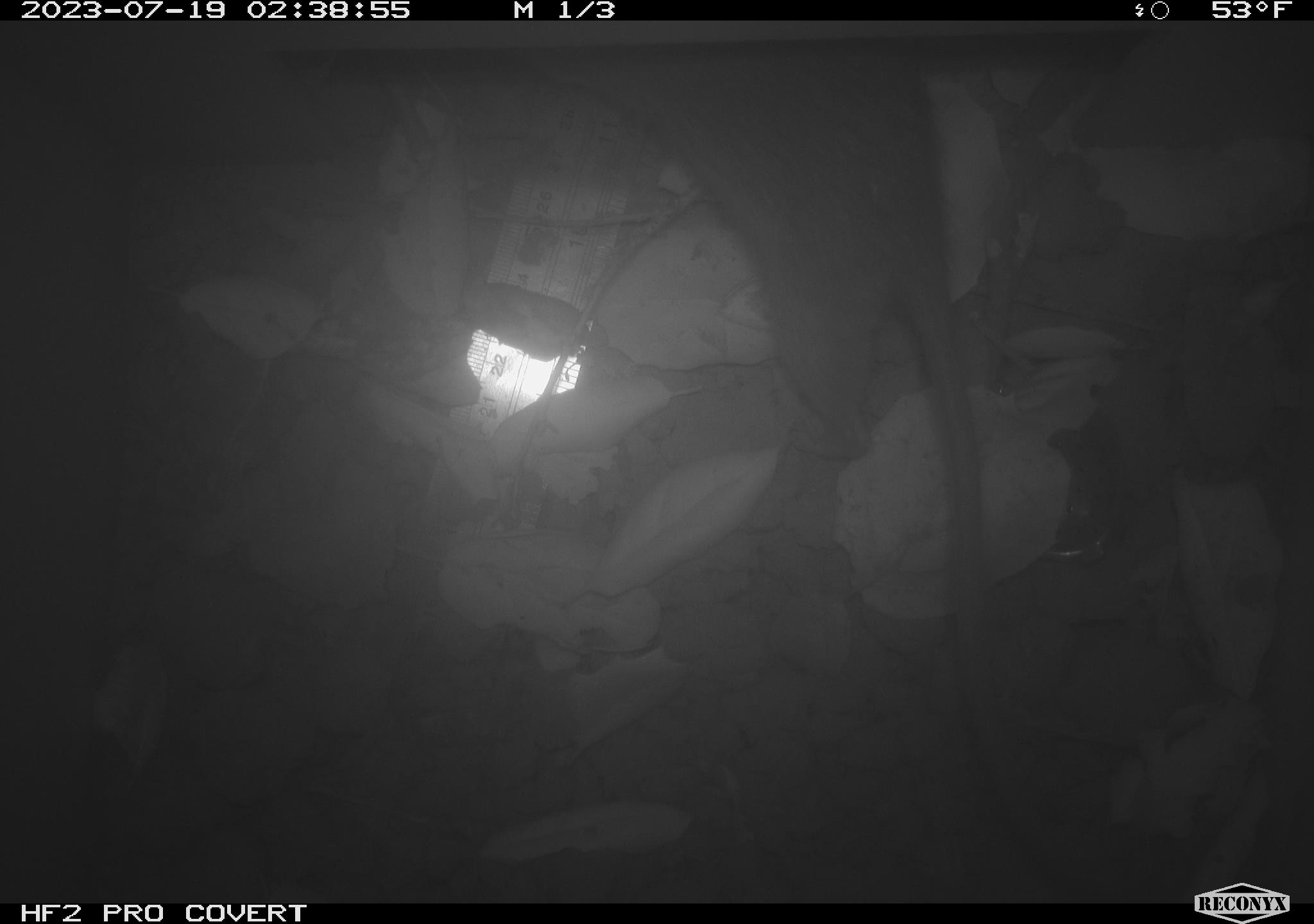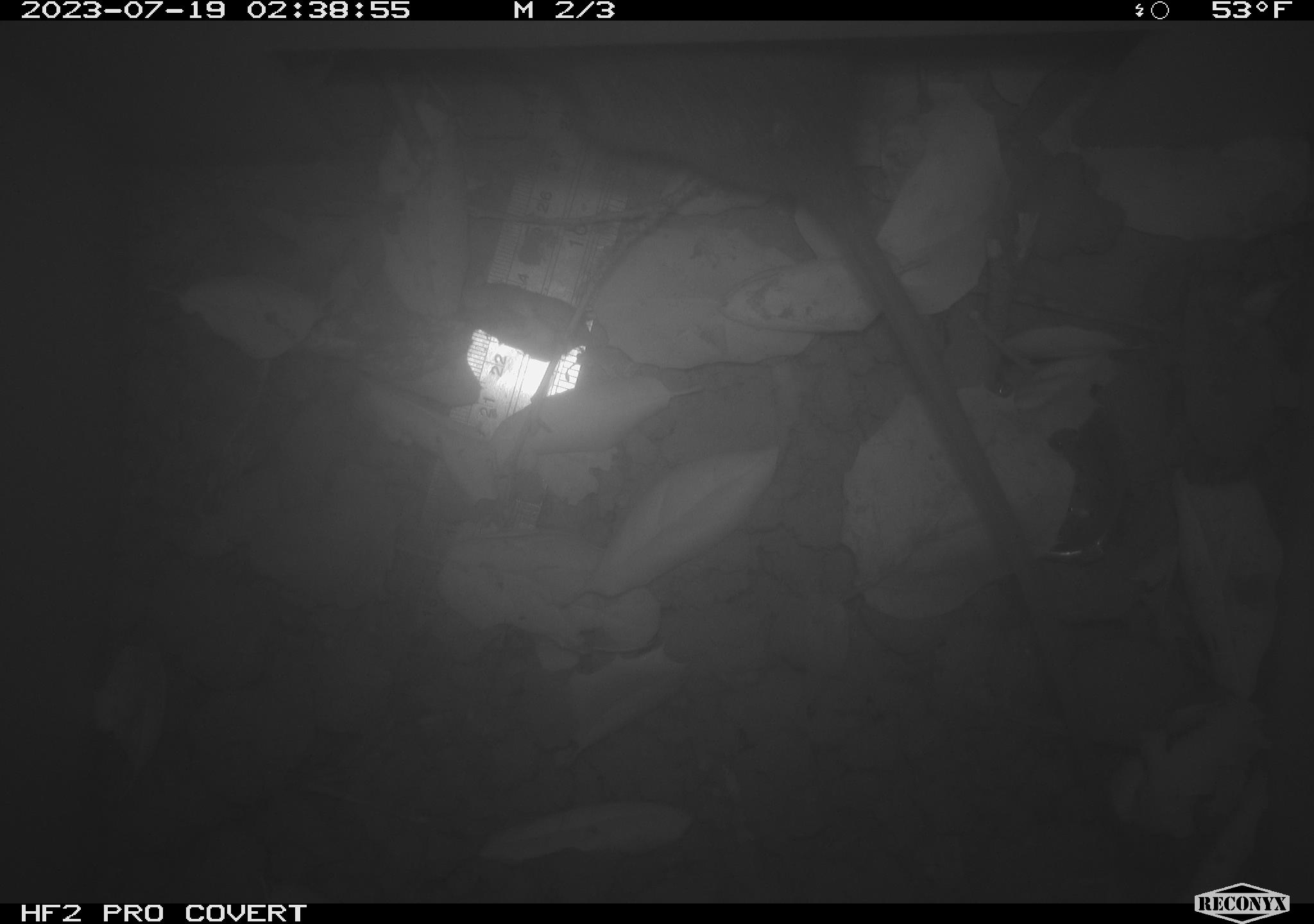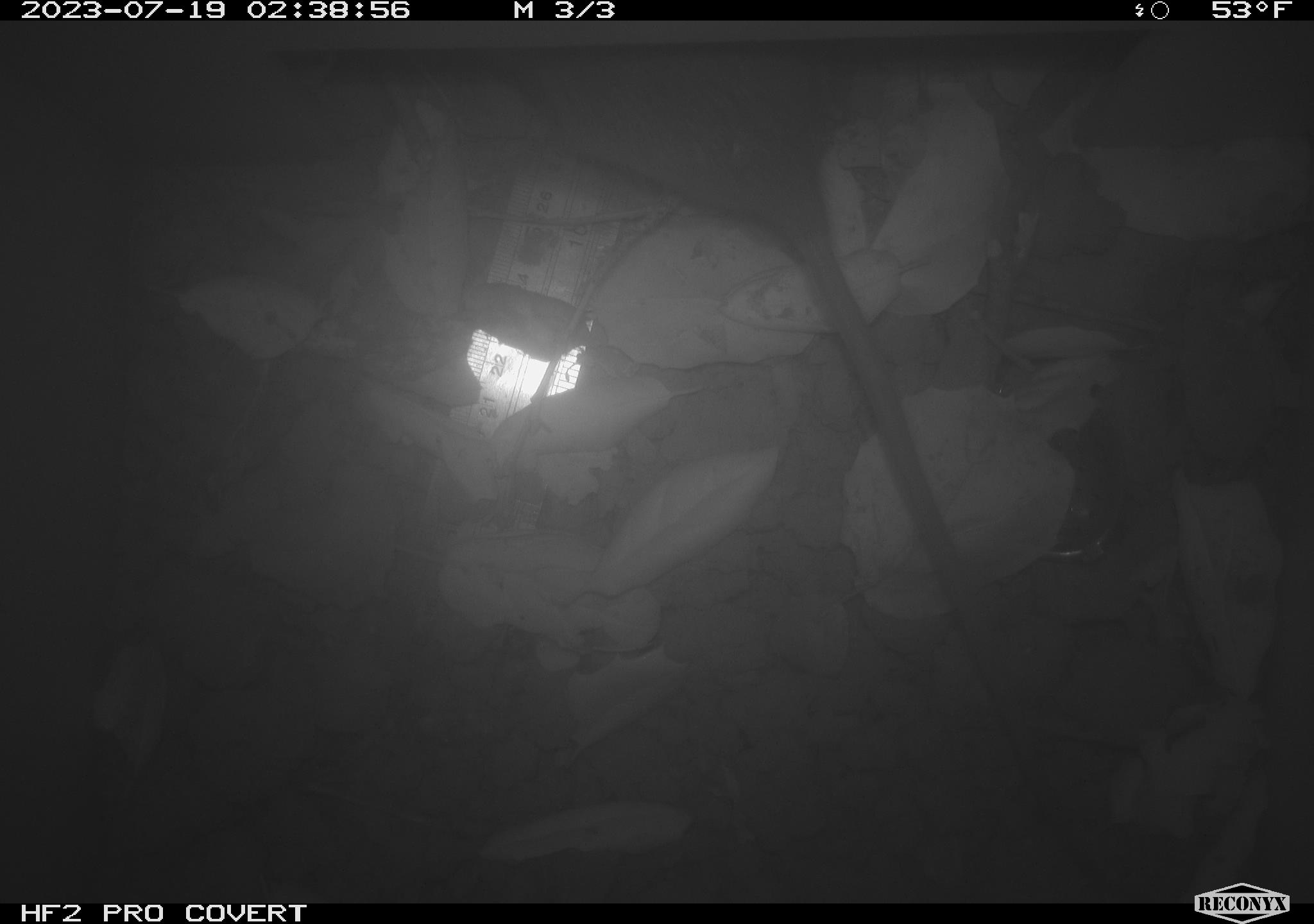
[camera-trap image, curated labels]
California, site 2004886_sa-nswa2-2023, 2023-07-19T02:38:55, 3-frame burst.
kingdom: Animalia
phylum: Chordata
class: Mammalia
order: Rodentia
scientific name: Rodentia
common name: mouse species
Mouse species (Rodentia).